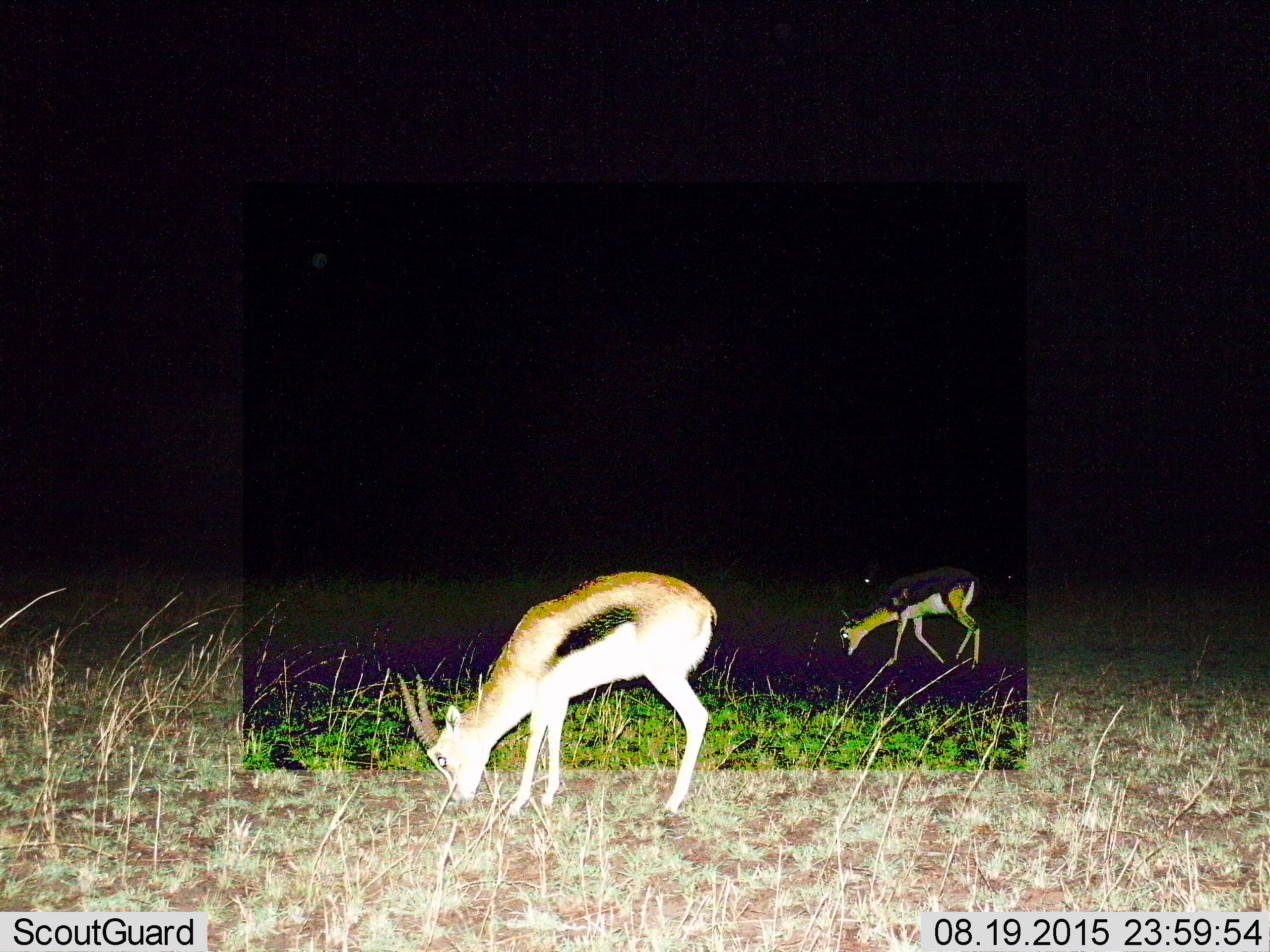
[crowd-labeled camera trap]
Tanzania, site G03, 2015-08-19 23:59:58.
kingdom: Animalia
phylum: Chordata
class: Mammalia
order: Artiodactyla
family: Bovidae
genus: Eudorcas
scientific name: Eudorcas thomsonii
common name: thomson's gazelle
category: gazellethomsons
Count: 2.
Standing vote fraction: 38%.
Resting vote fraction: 0%.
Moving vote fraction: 31%.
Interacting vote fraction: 0%.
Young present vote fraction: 6%.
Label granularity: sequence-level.